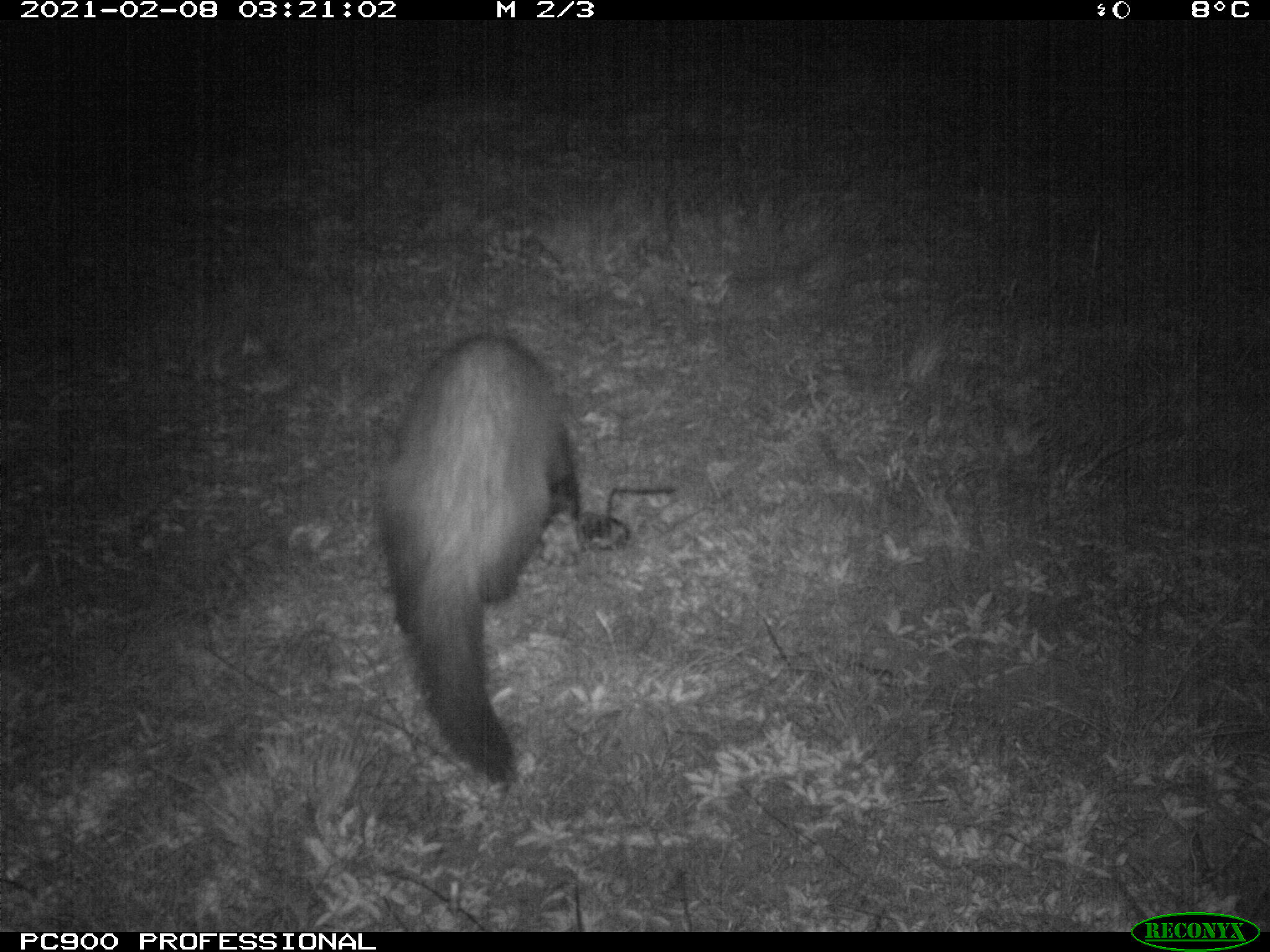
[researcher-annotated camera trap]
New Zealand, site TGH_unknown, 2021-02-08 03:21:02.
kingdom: Animalia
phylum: Chordata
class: Mammalia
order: Carnivora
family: Mustelidae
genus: Mustela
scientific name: Mustela furo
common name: ferret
Ferret (Mustela furo).